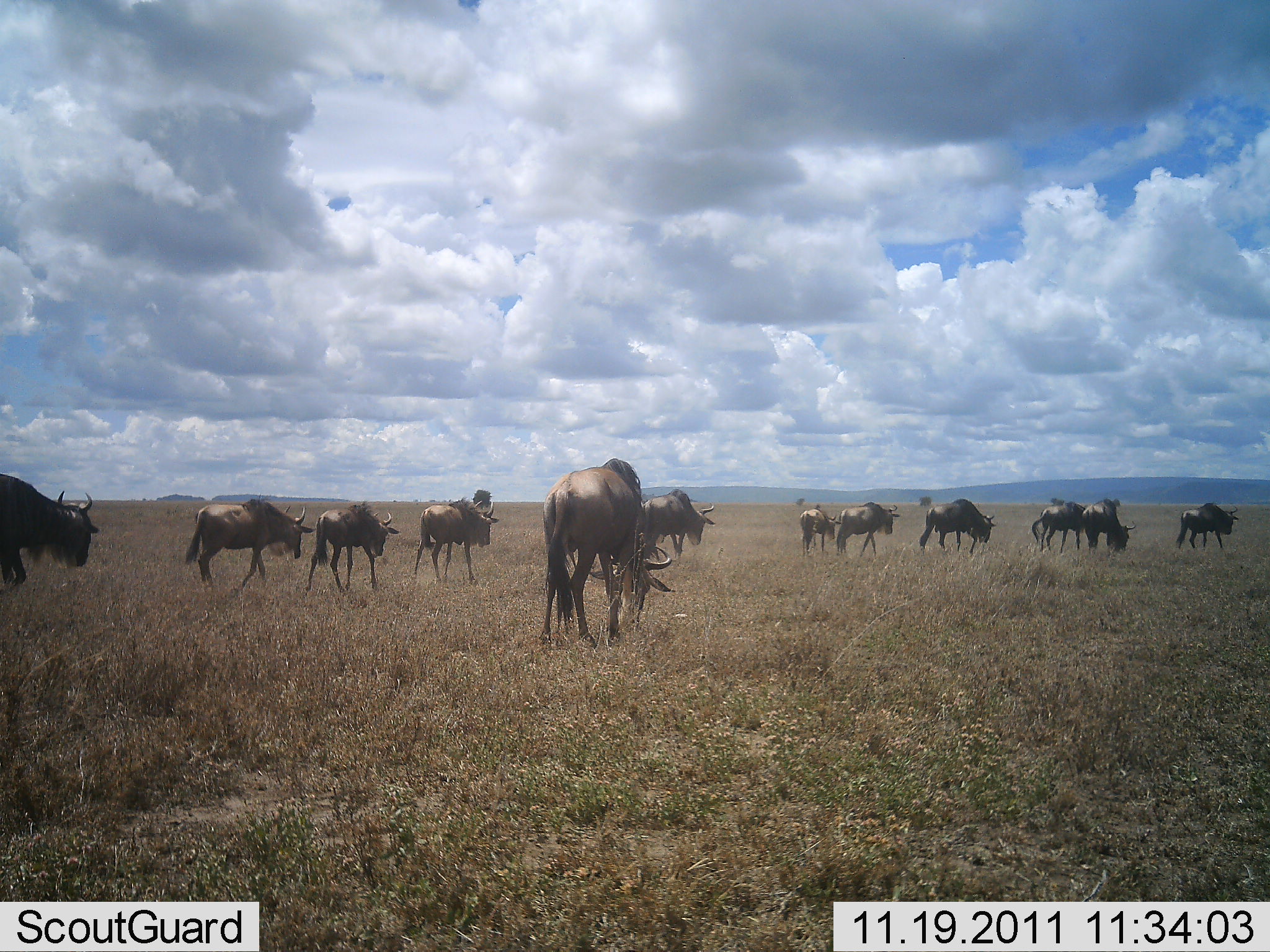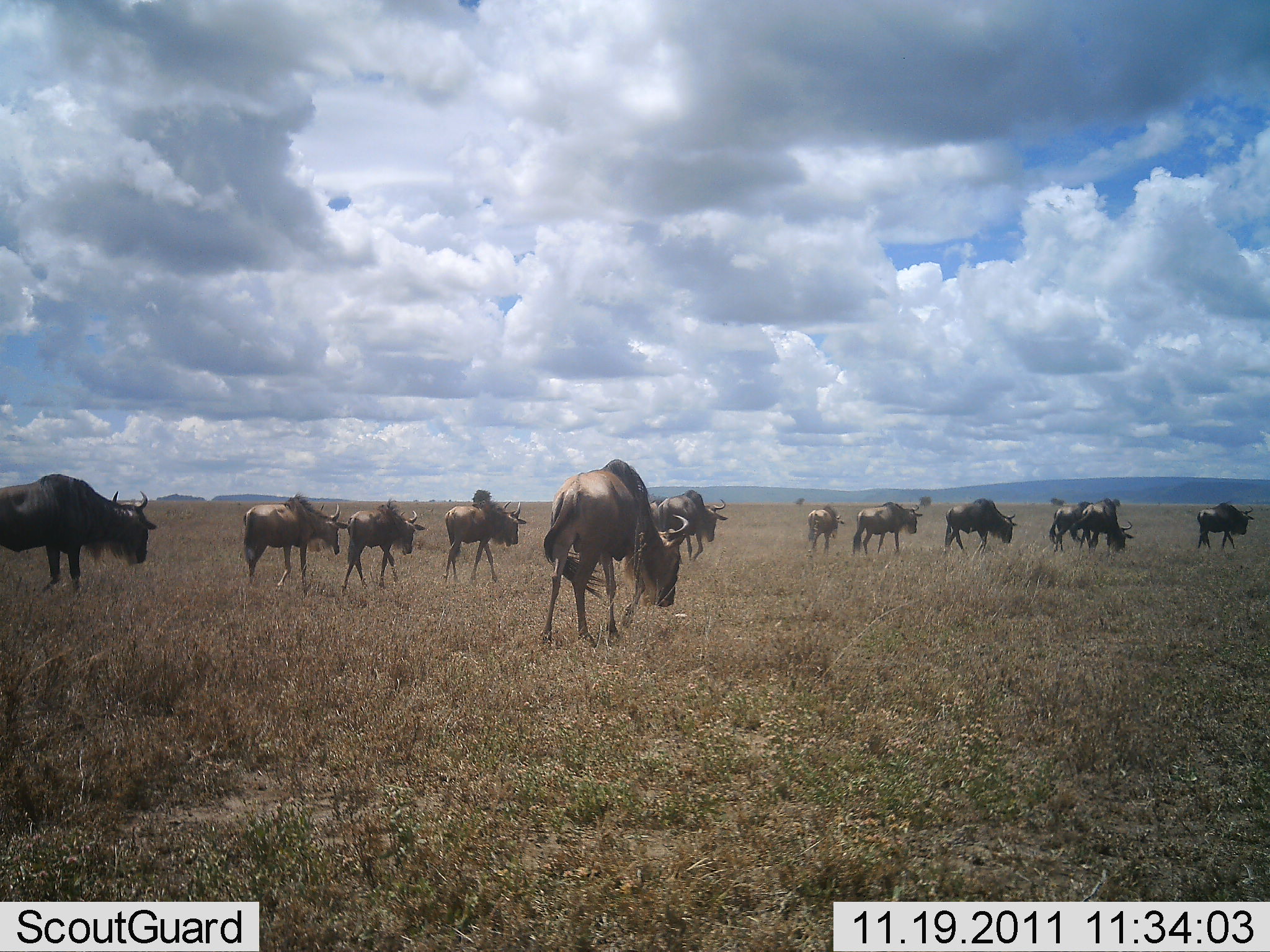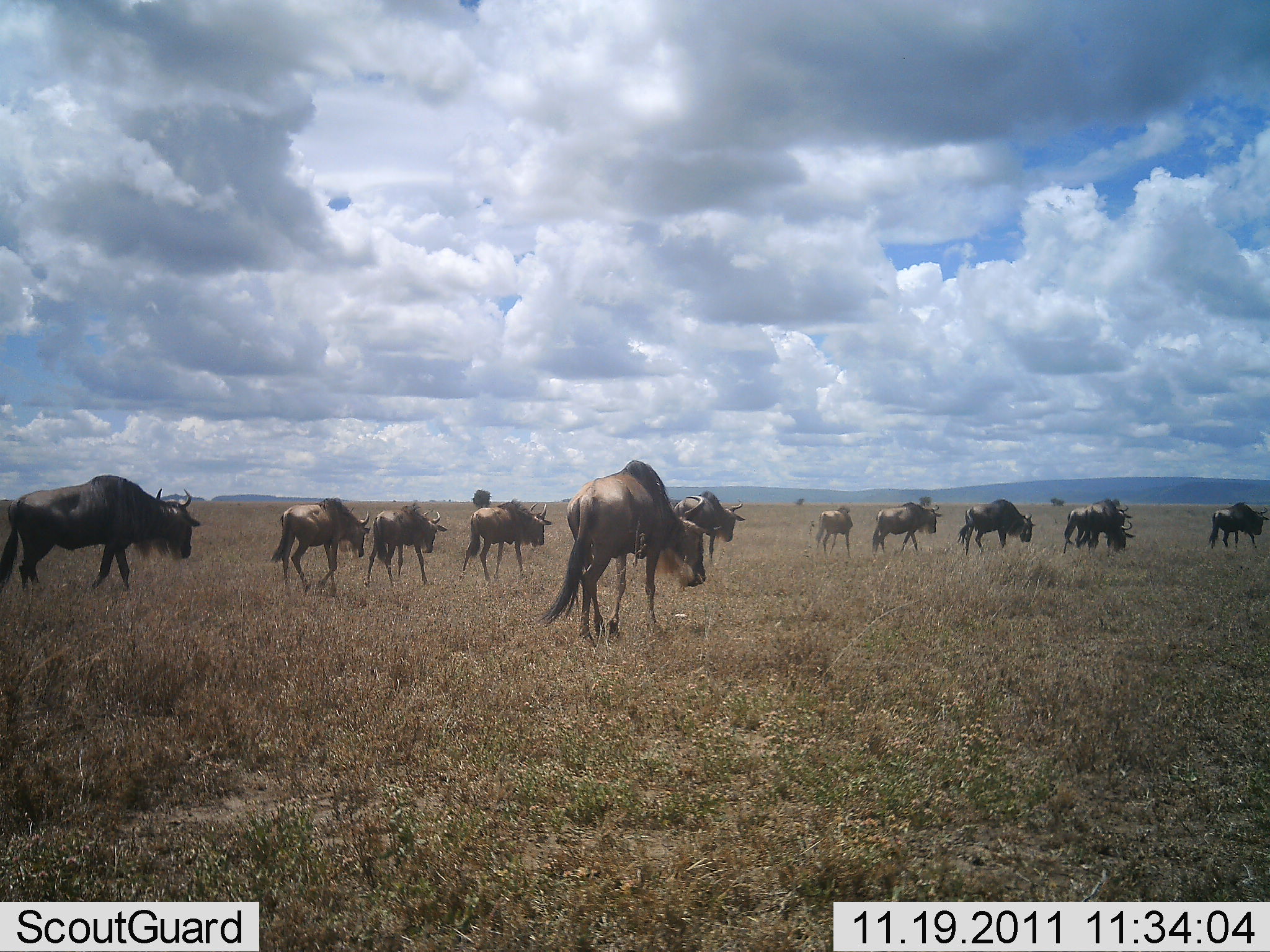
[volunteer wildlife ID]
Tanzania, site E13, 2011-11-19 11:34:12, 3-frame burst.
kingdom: Animalia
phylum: Chordata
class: Mammalia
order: Artiodactyla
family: Bovidae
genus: Connochaetes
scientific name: Connochaetes taurinus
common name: blue wildebeest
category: wildebeest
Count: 11-50.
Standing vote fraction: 7%.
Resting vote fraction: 0%.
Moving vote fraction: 100%.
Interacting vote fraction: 0%.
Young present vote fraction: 0%.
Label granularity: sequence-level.